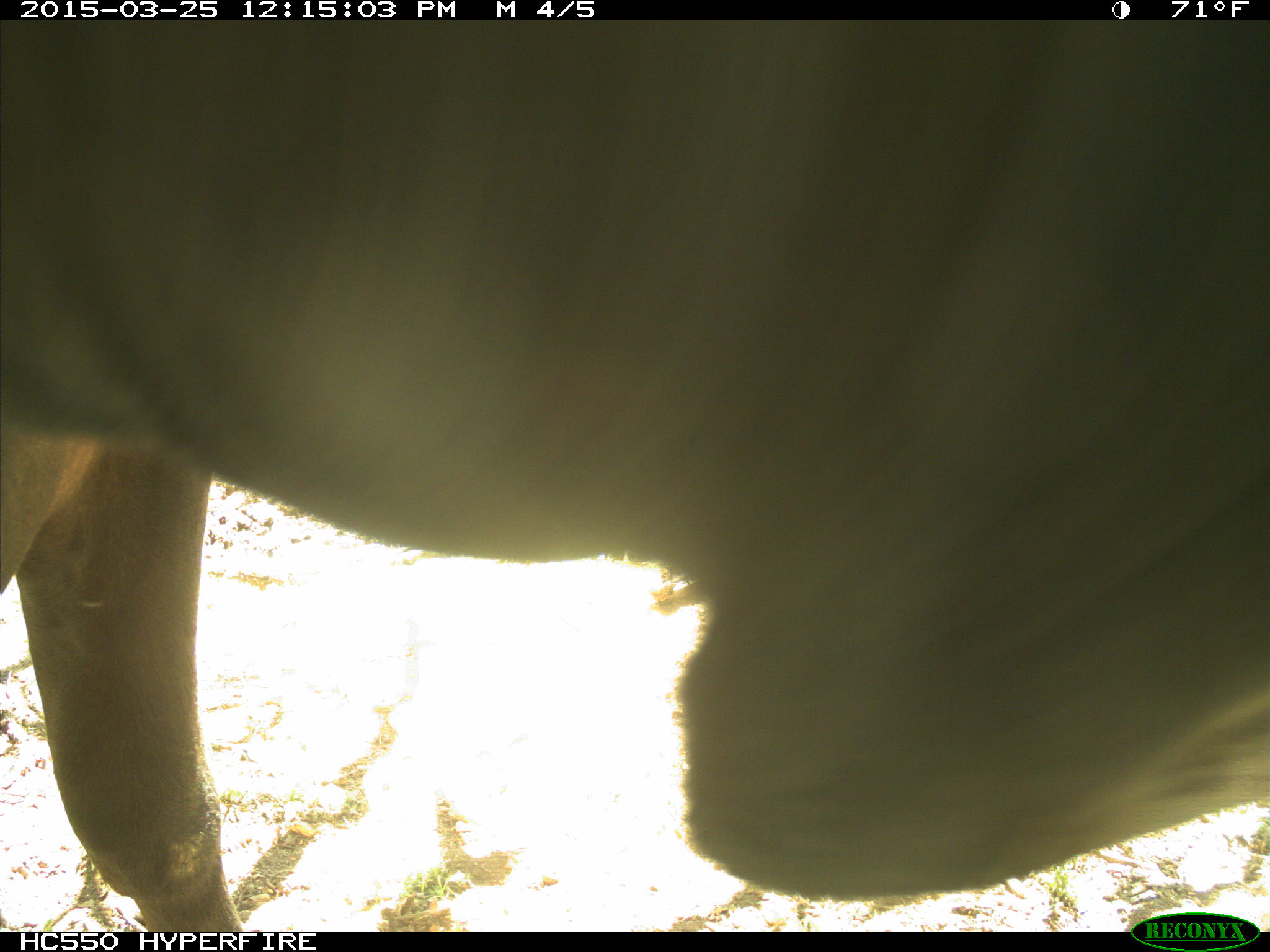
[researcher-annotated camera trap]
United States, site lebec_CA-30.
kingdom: Animalia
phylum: Chordata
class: Mammalia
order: Artiodactyla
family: Bovidae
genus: Bos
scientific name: Bos taurus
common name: domestic cow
Bos taurus (domestic cow).